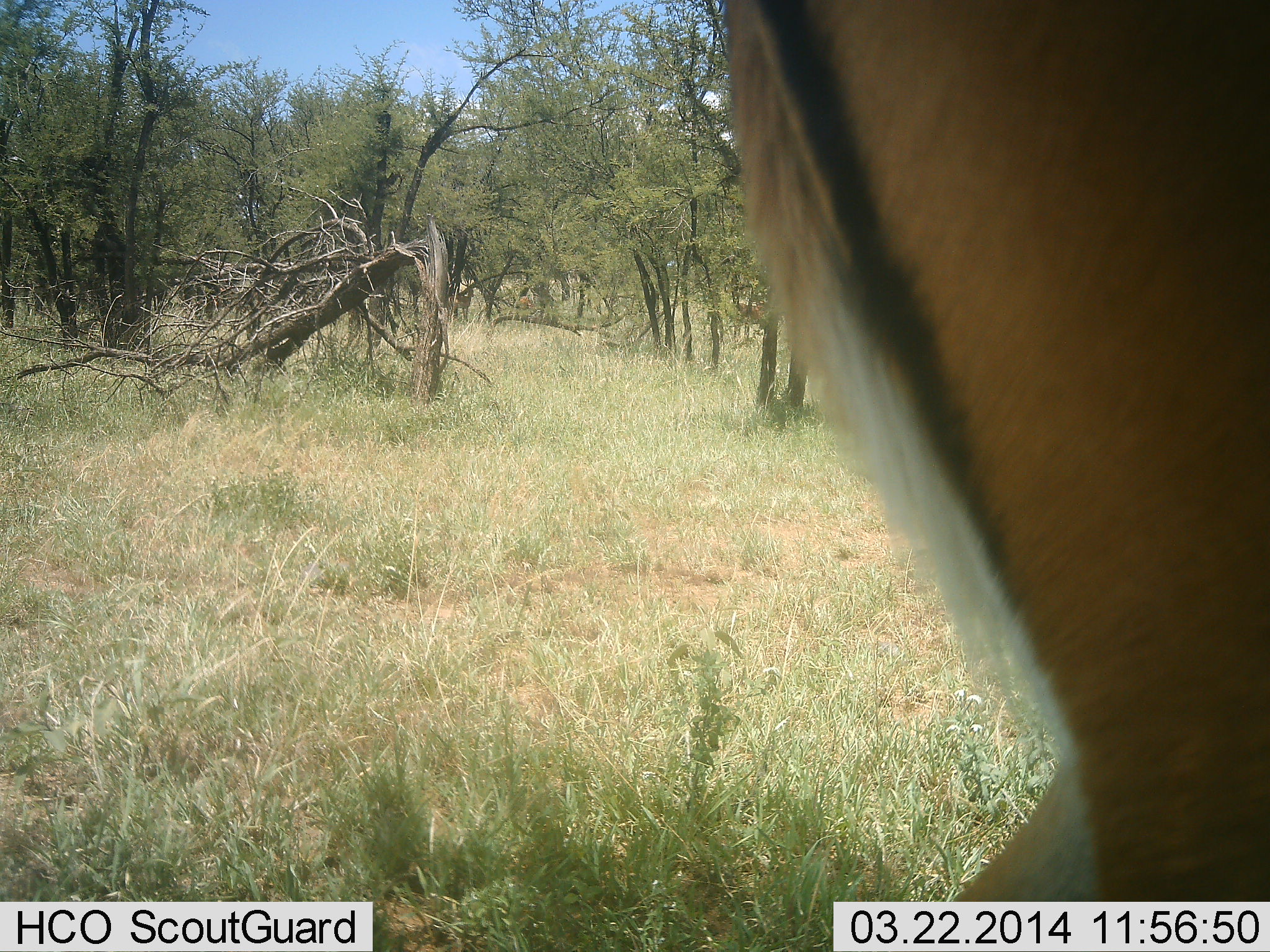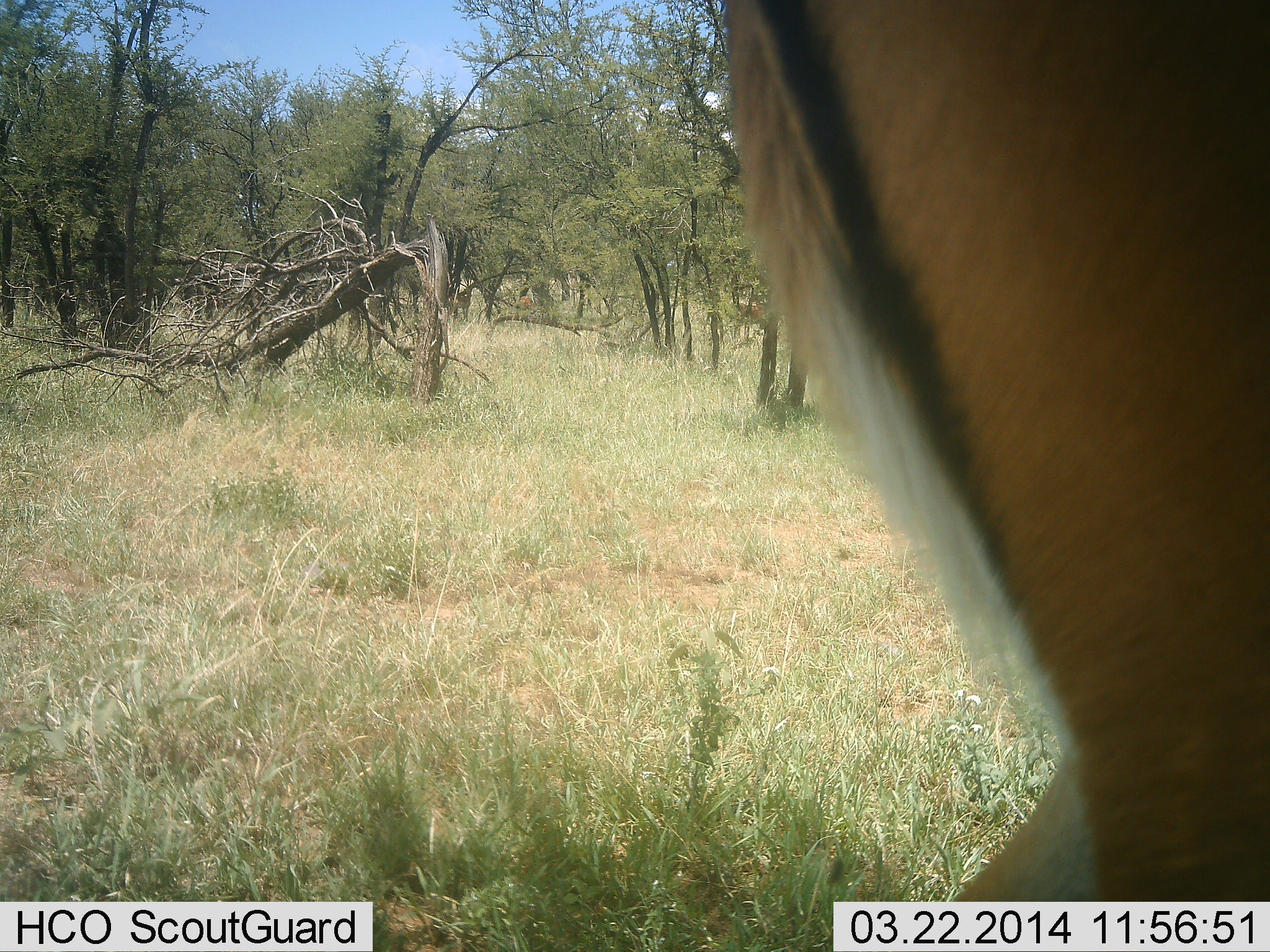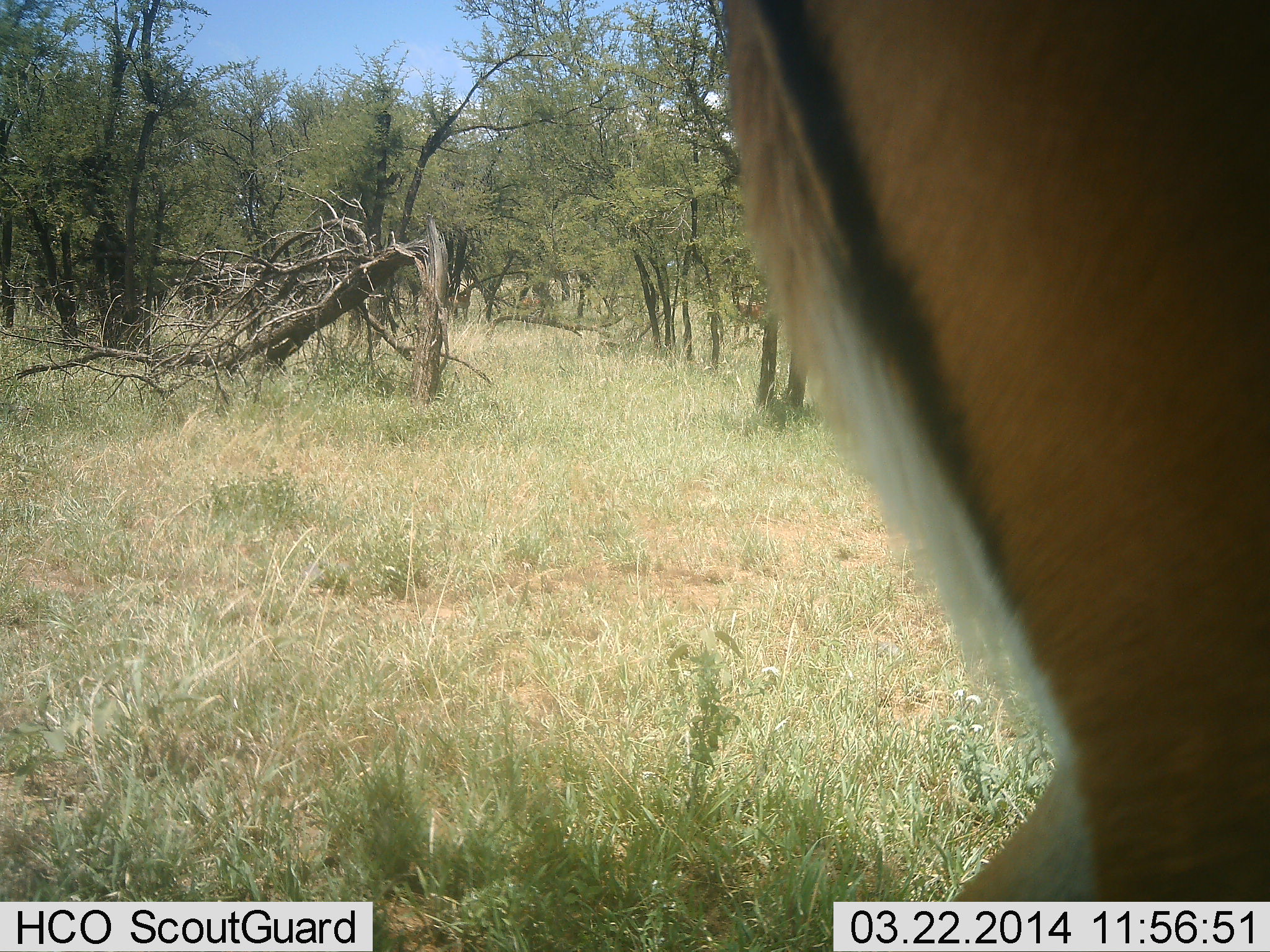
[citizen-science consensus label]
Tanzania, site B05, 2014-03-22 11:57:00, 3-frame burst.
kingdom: Animalia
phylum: Chordata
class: Mammalia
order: Artiodactyla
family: Bovidae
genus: Aepyceros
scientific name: Aepyceros melampus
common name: impala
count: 1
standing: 100%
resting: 0%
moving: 0%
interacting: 0%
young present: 0%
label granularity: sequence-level